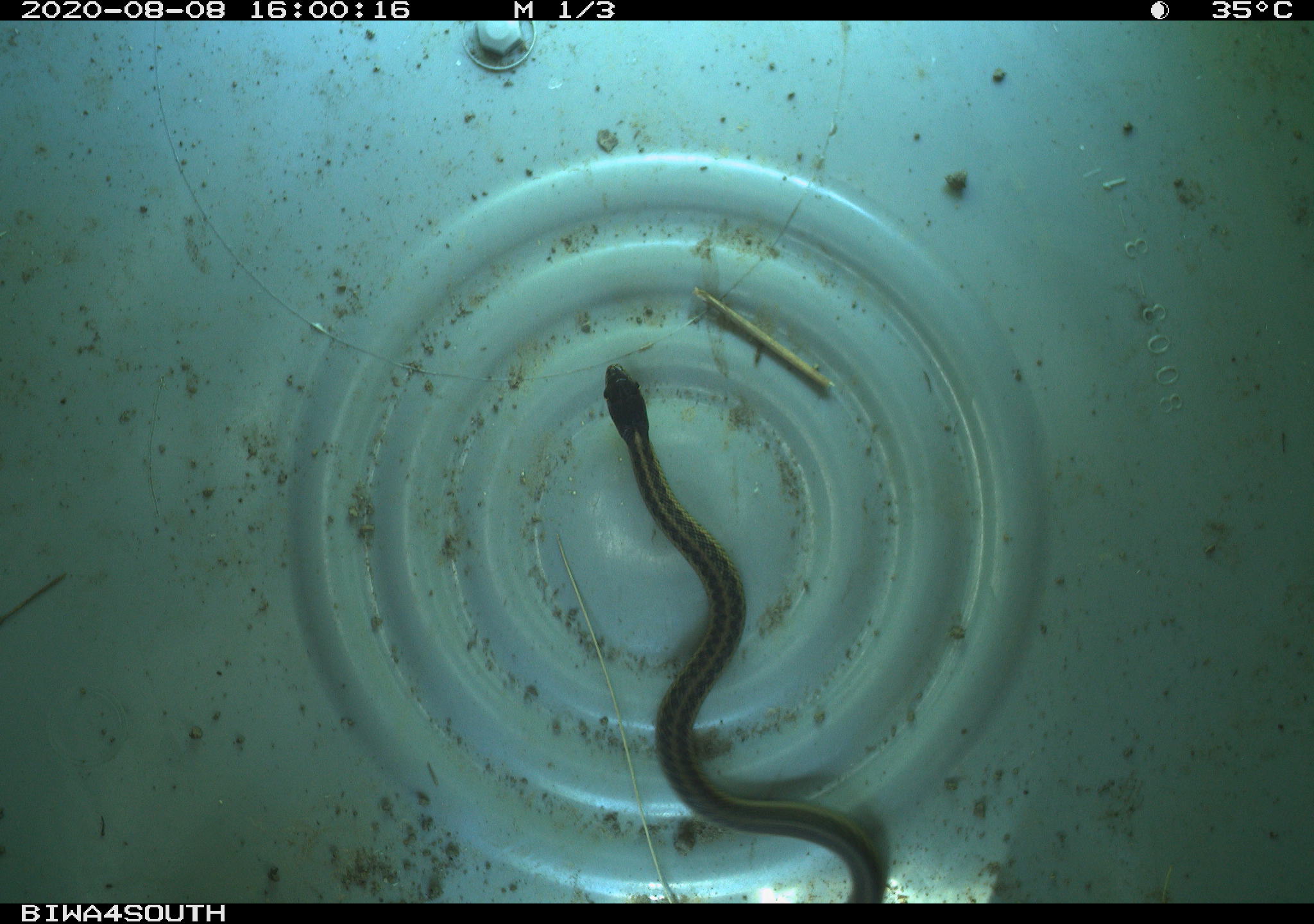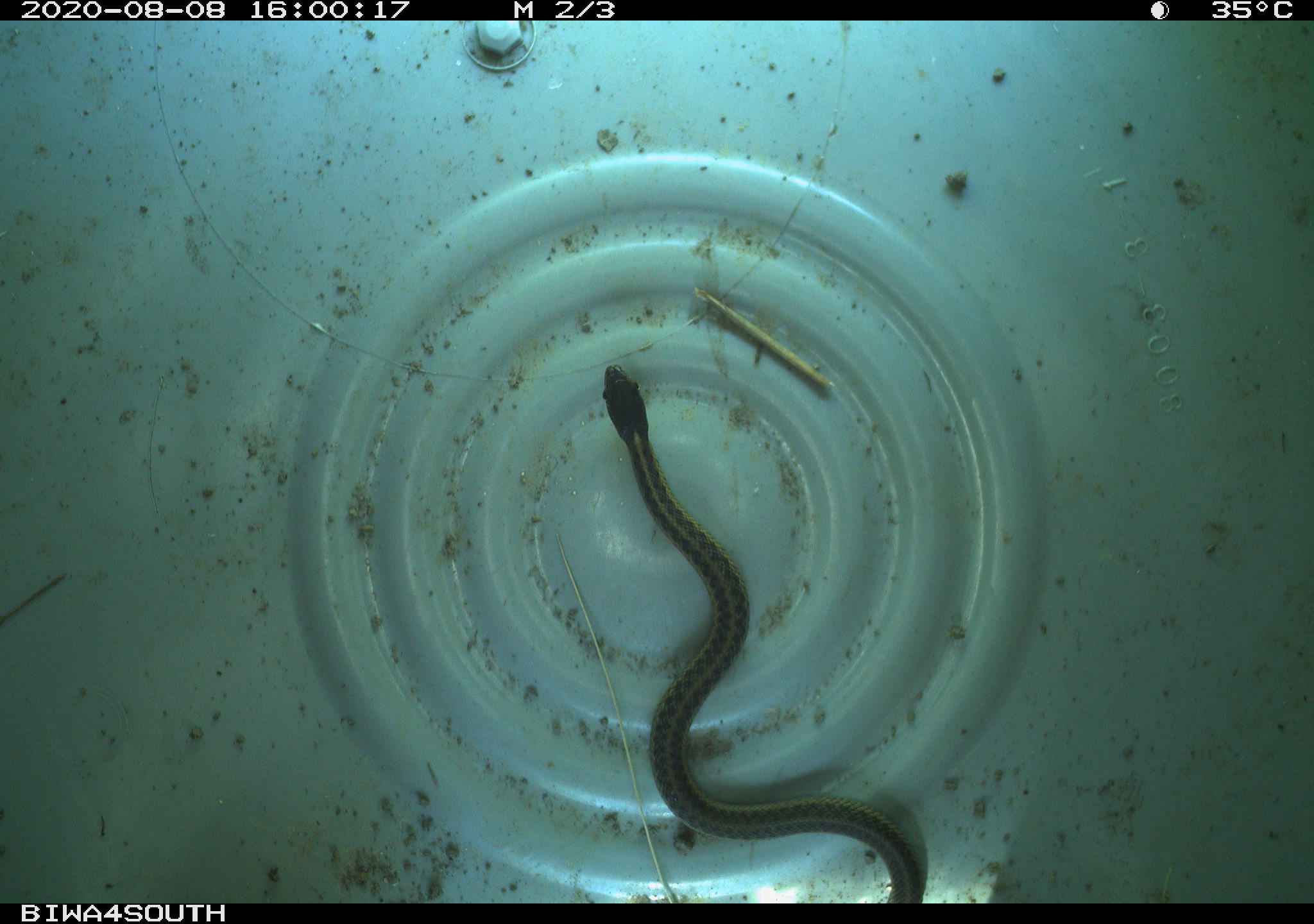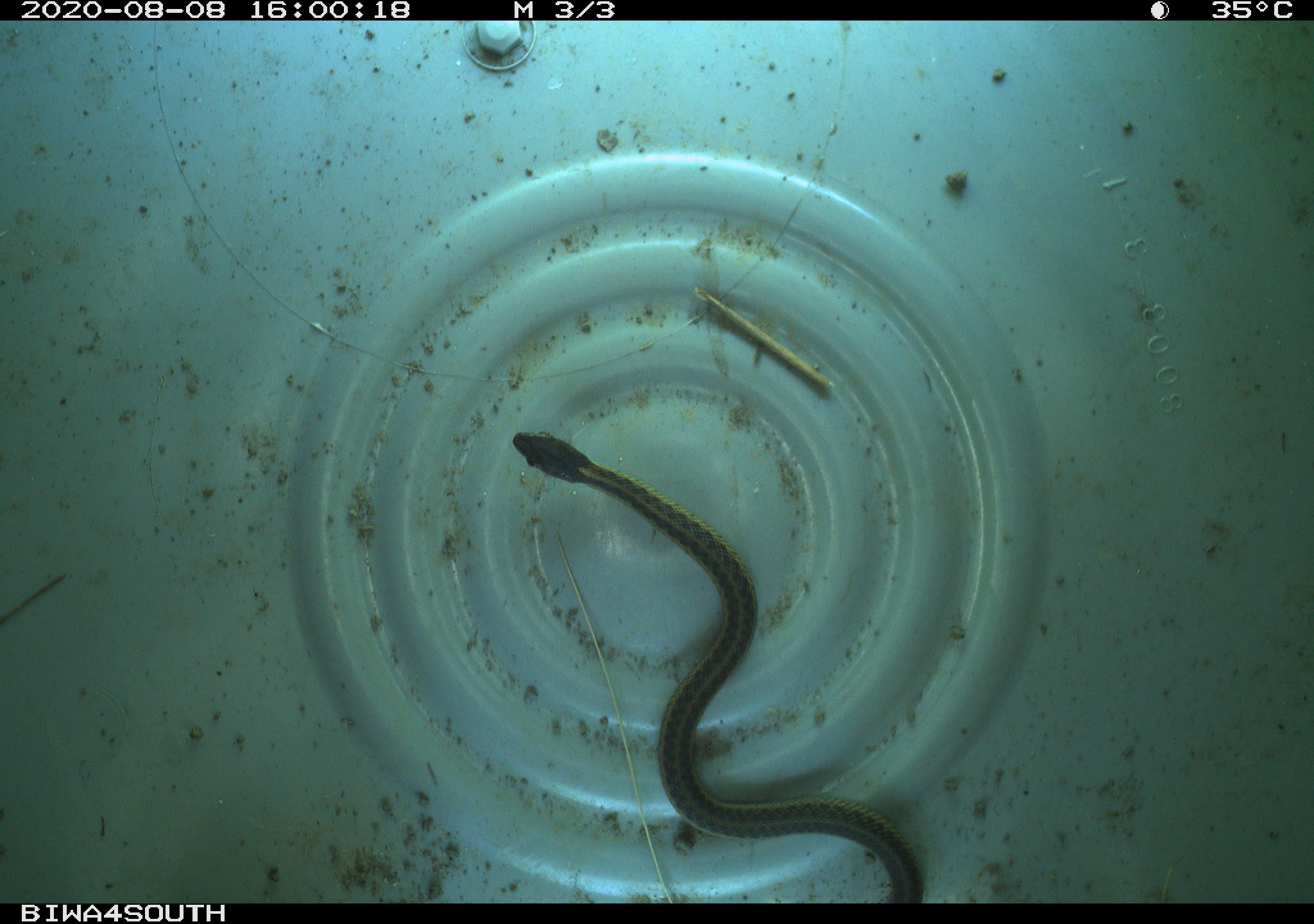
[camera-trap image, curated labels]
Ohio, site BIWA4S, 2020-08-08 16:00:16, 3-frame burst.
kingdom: Animalia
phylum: Chordata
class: Reptilia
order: Squamata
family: Colubridae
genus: Thamnophis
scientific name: Thamnophis sirtalis sirtalis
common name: eastern gartersnake